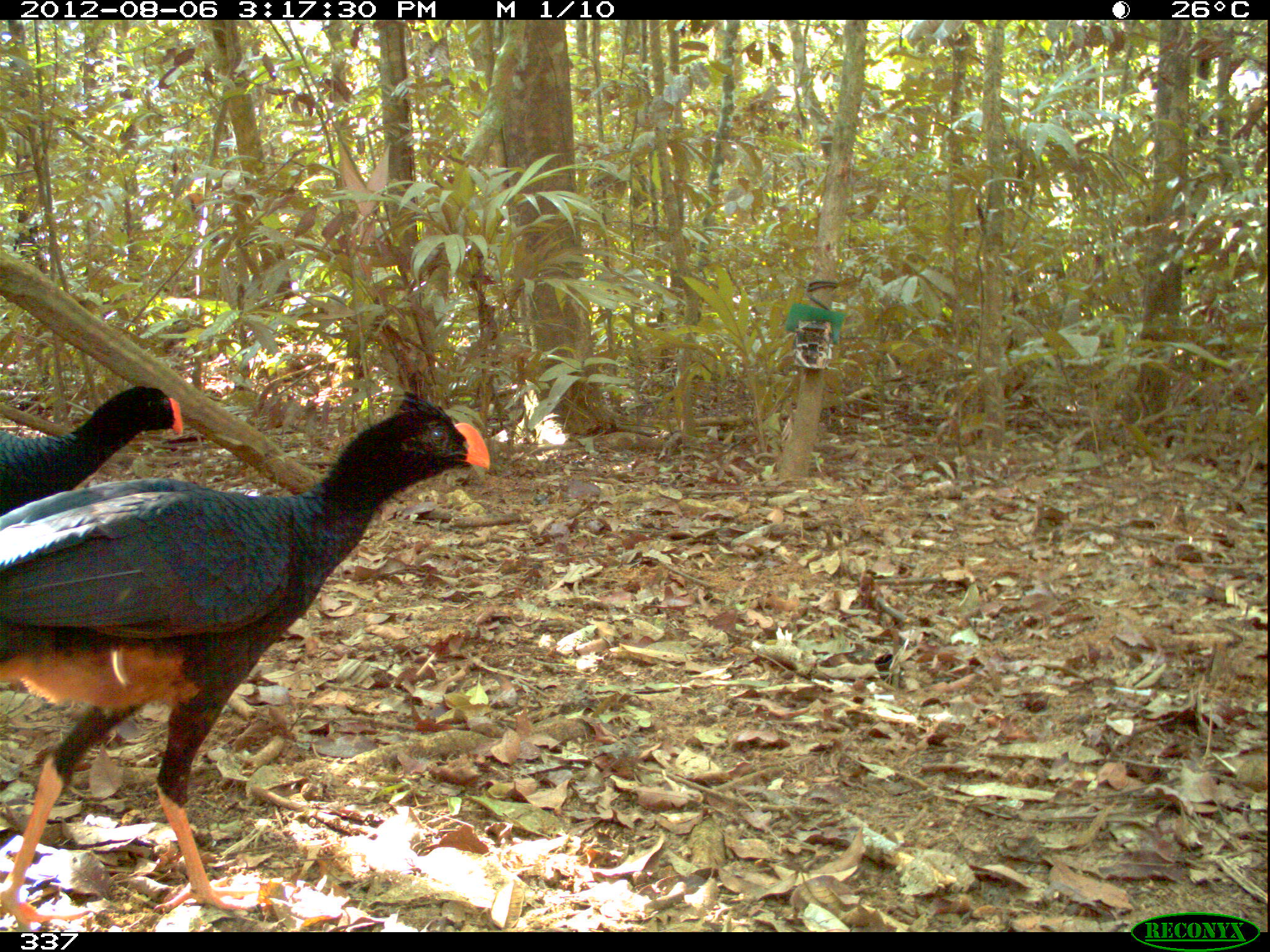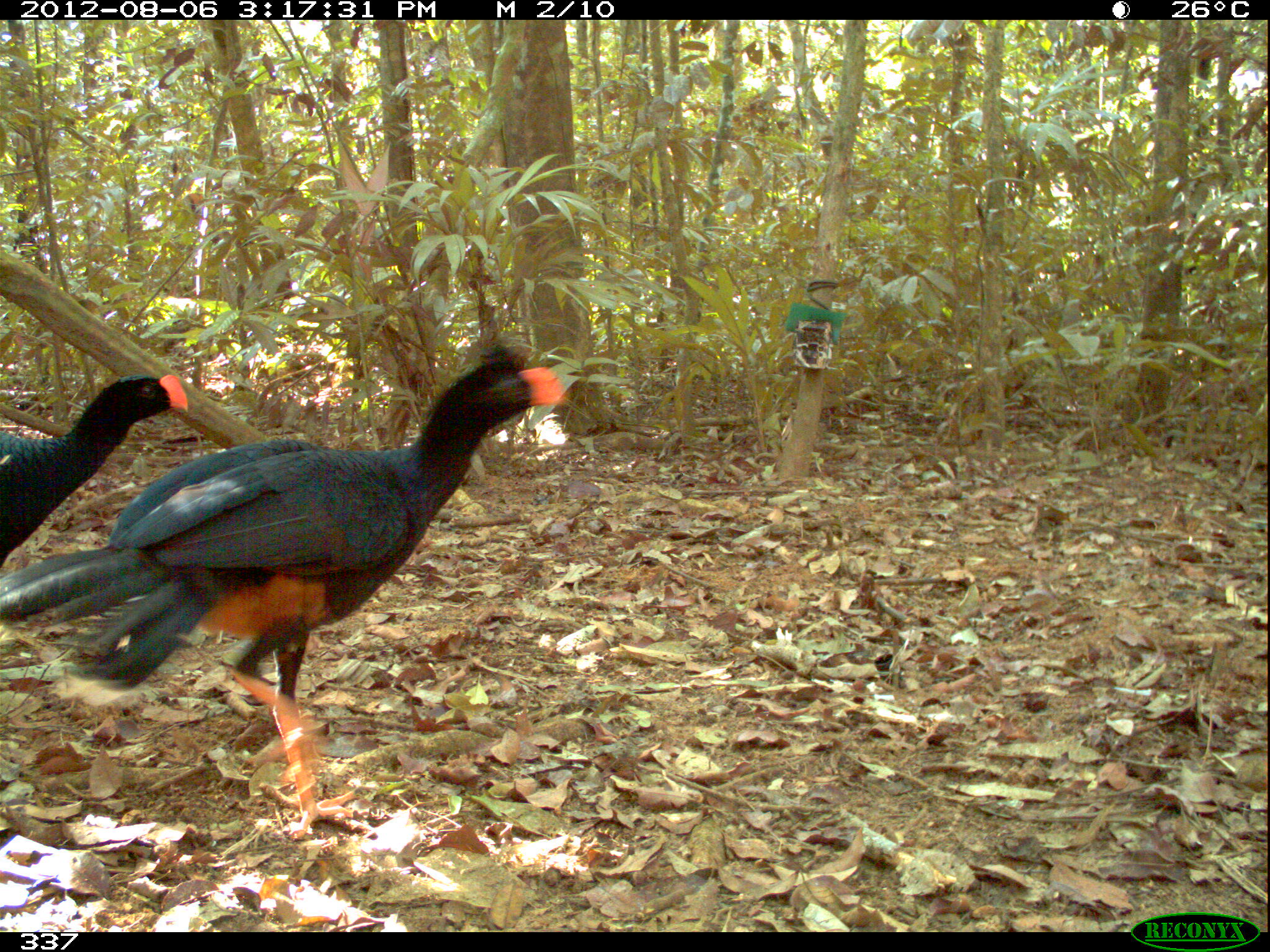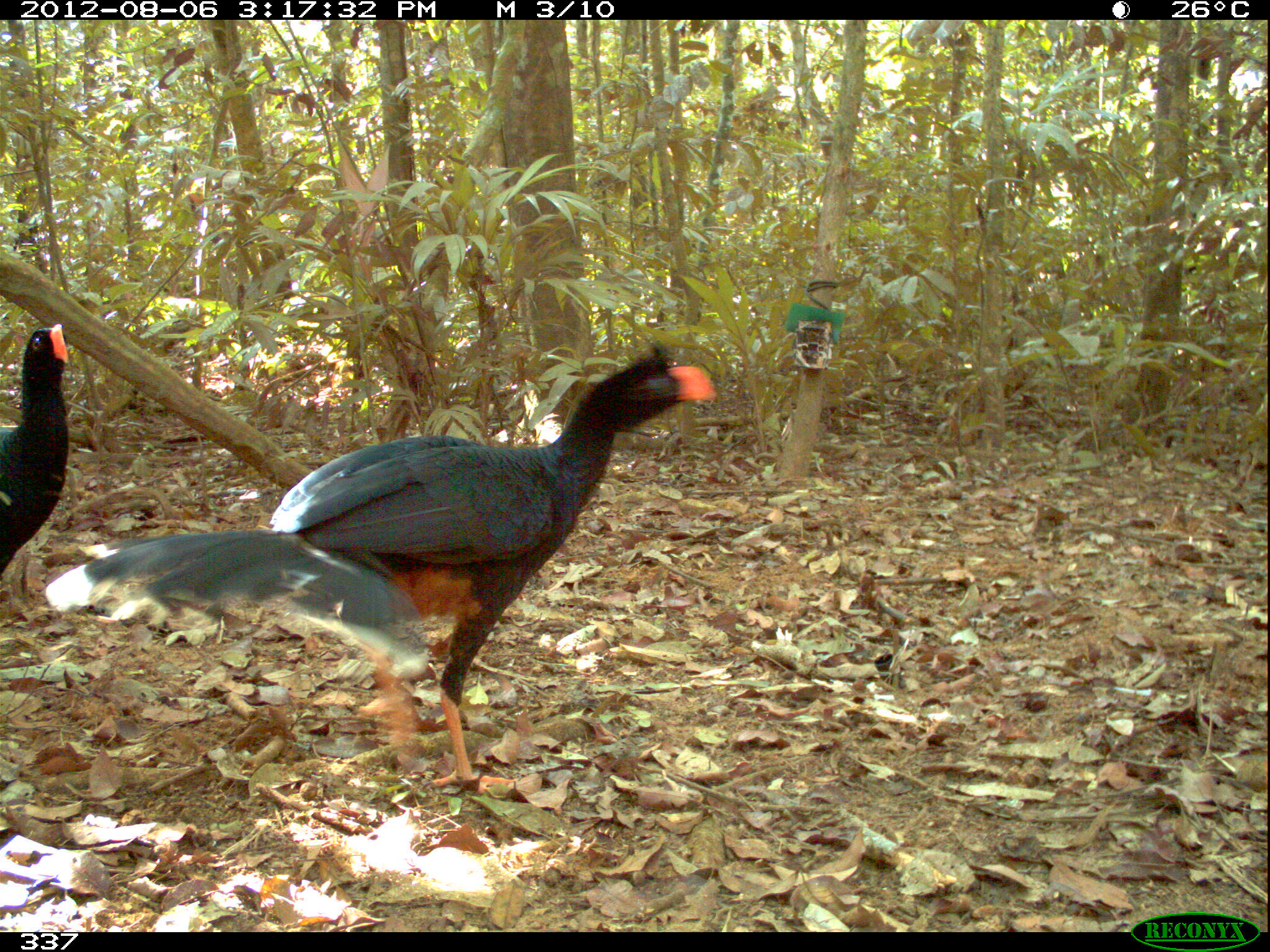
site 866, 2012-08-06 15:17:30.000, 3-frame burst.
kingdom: Animalia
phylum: Chordata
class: Aves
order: Galliformes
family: Cracidae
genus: Mitu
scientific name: Mitu tuberosum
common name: razor-billed curassow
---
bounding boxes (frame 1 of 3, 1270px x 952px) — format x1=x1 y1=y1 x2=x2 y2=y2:
mitu tuberosum: x1=0 y1=390 x2=488 y2=930; x1=1 y1=381 x2=184 y2=515